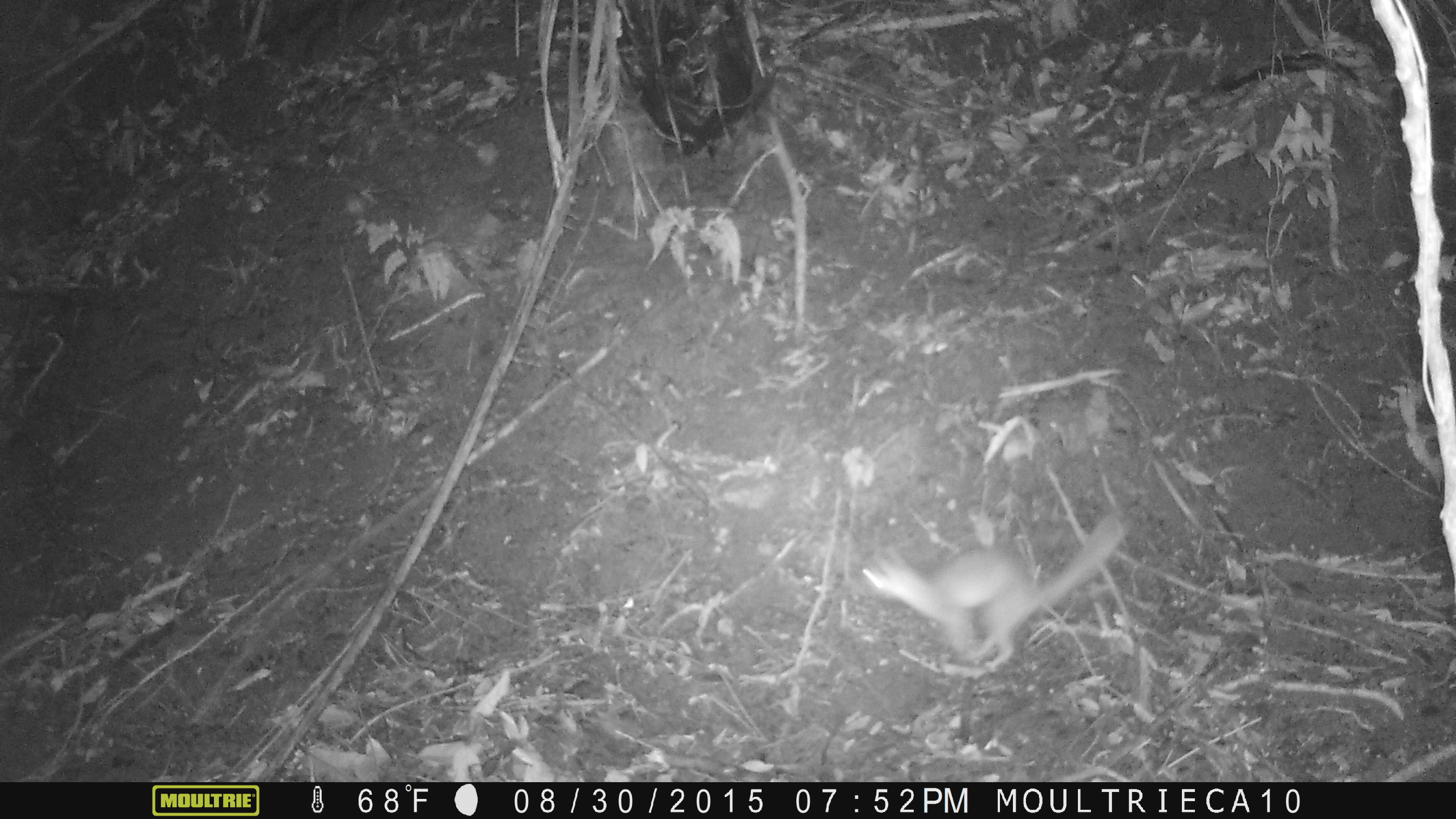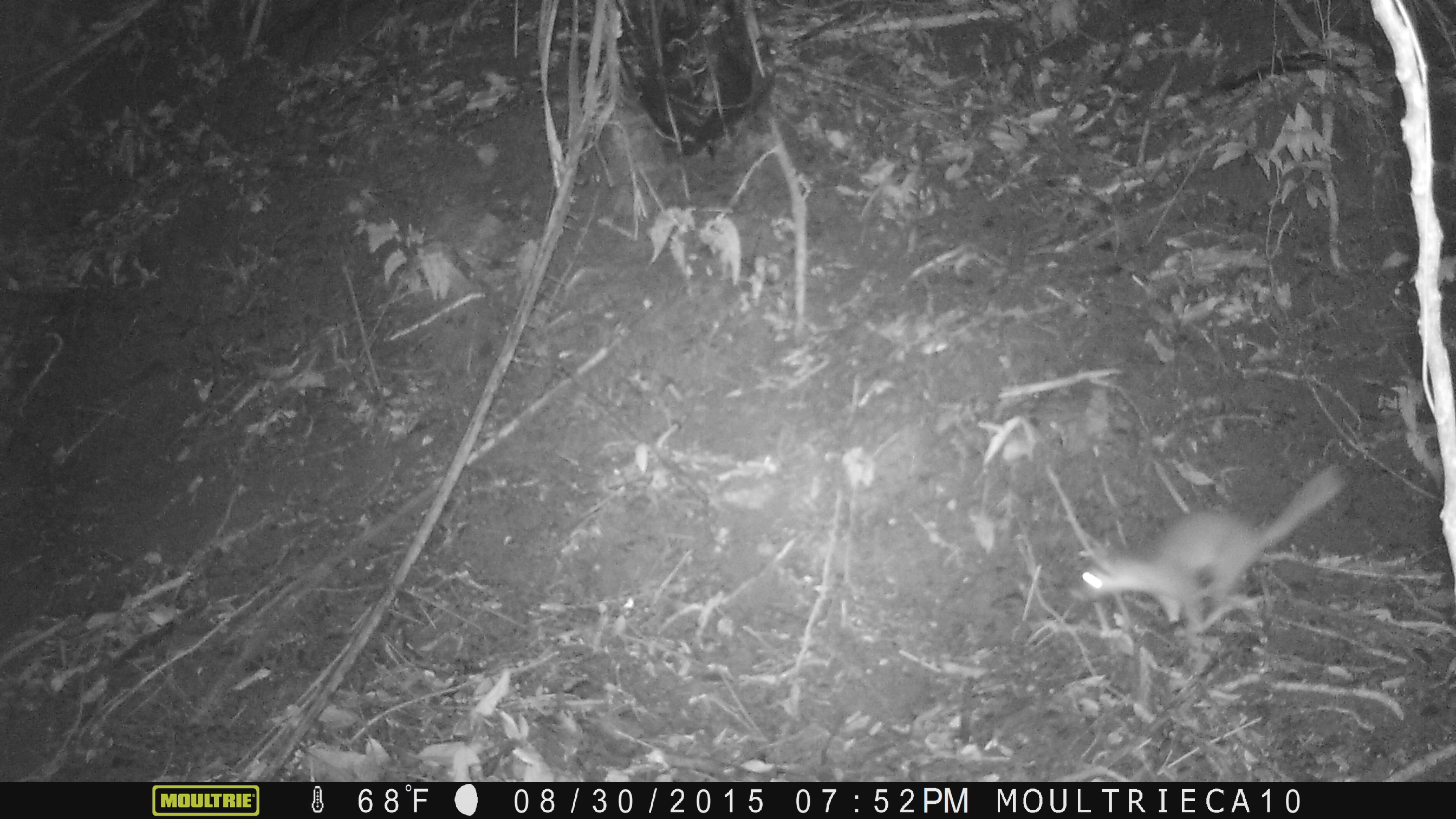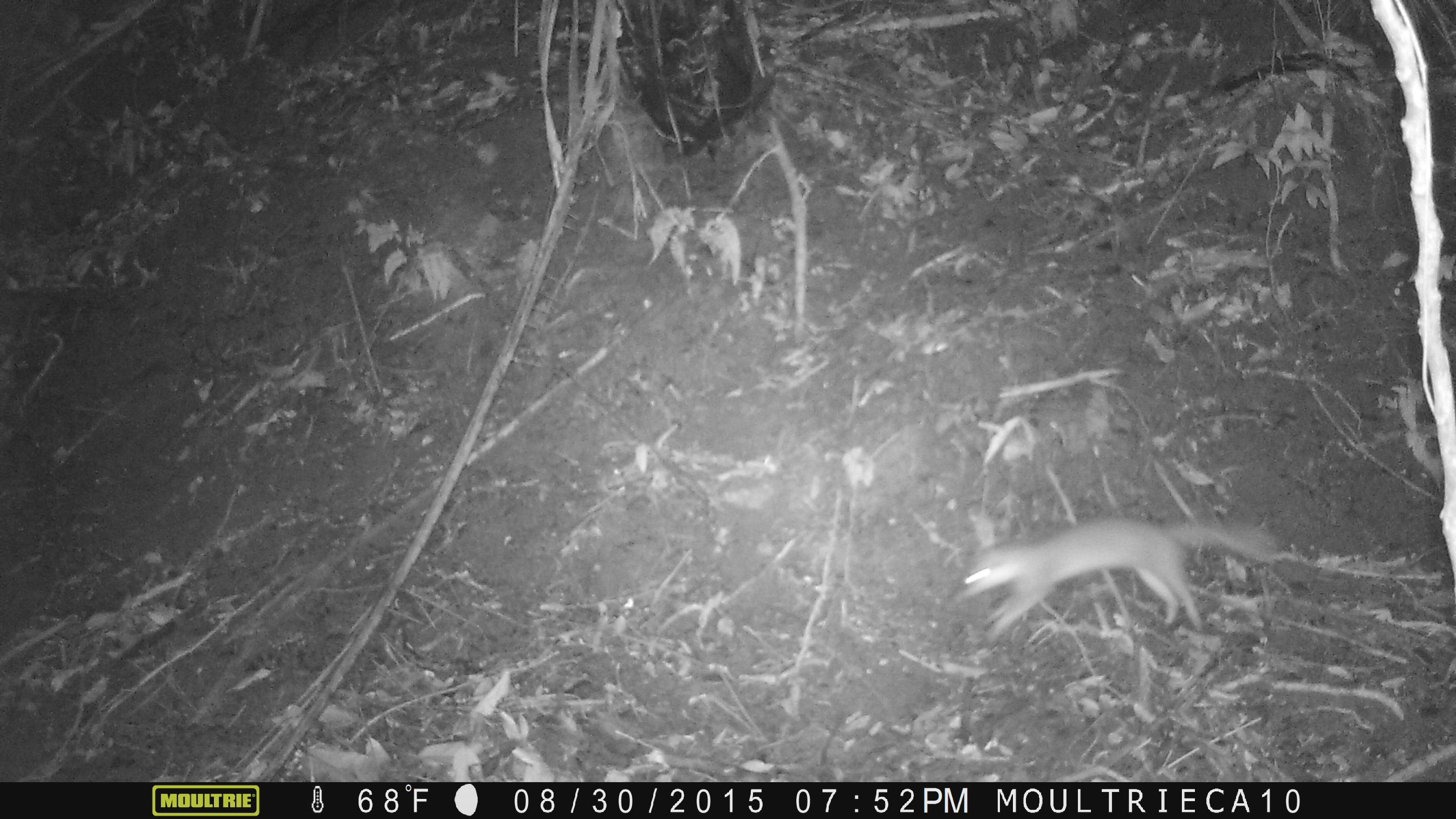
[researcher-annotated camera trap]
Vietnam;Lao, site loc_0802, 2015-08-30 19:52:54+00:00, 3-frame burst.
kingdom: Animalia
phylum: Chordata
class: Mammalia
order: Carnivora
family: Mustelidae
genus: Melogale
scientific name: Melogale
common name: ferret badger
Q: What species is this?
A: Ferret badger (Melogale).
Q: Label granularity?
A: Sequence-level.